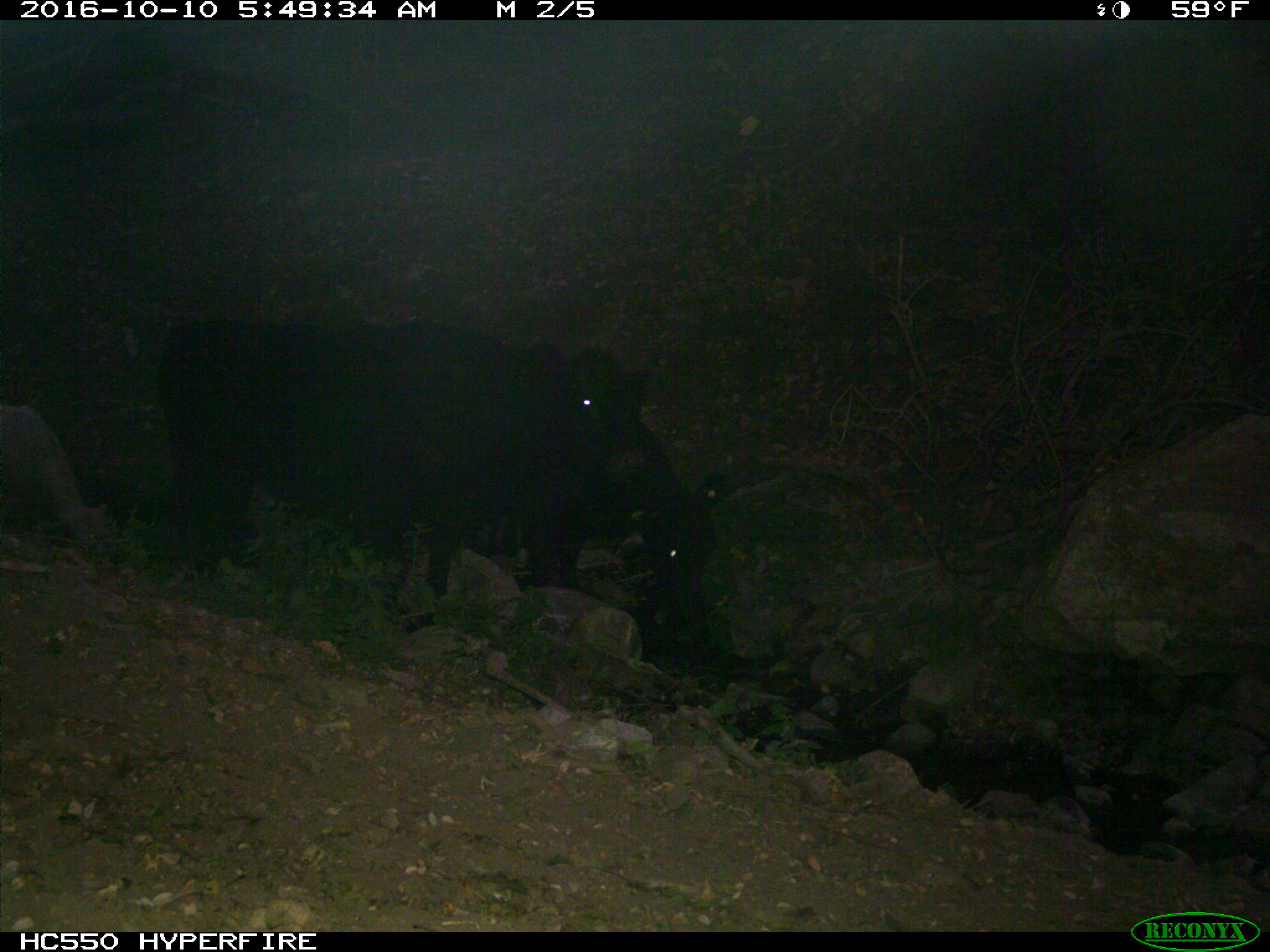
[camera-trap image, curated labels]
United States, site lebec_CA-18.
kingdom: Animalia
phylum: Chordata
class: Mammalia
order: Artiodactyla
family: Bovidae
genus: Bos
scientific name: Bos taurus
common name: domestic cow